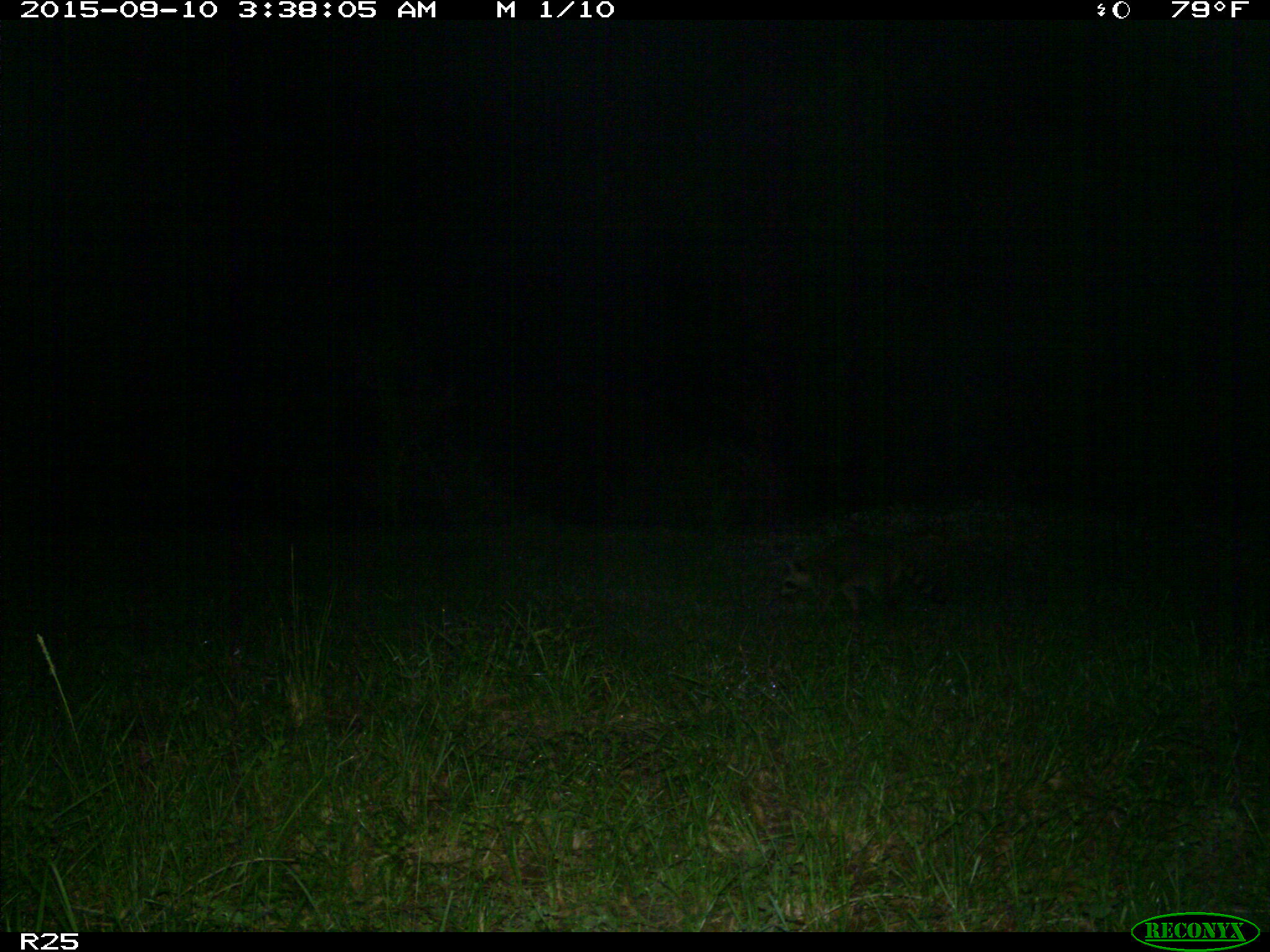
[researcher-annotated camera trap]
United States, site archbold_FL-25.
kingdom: Animalia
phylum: Chordata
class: Mammalia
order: Carnivora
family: Procyonidae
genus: Procyon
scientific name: Procyon lotor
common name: common raccoon